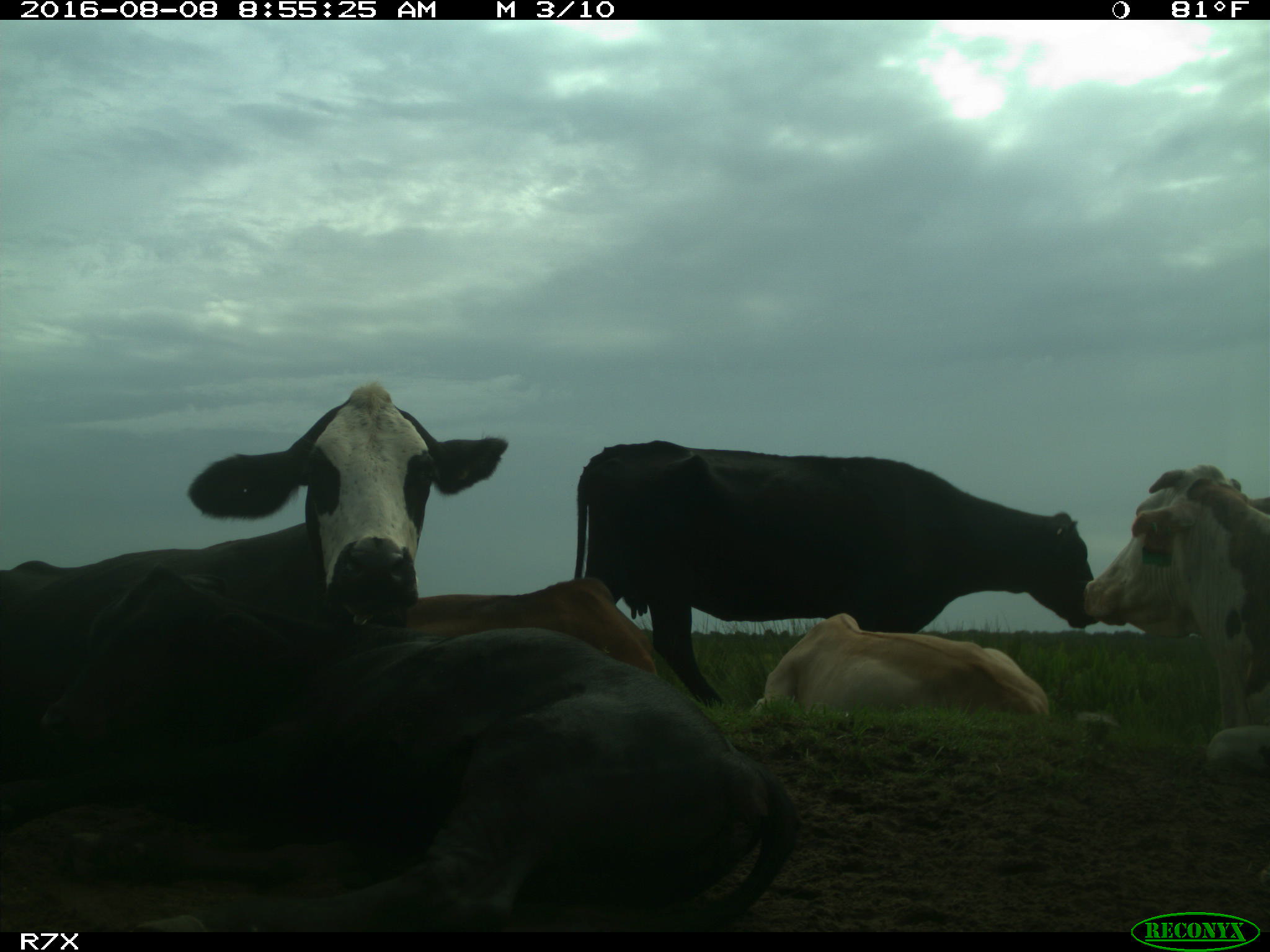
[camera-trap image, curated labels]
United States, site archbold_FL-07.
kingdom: Animalia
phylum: Chordata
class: Mammalia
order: Artiodactyla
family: Bovidae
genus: Bos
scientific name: Bos taurus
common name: domestic cow